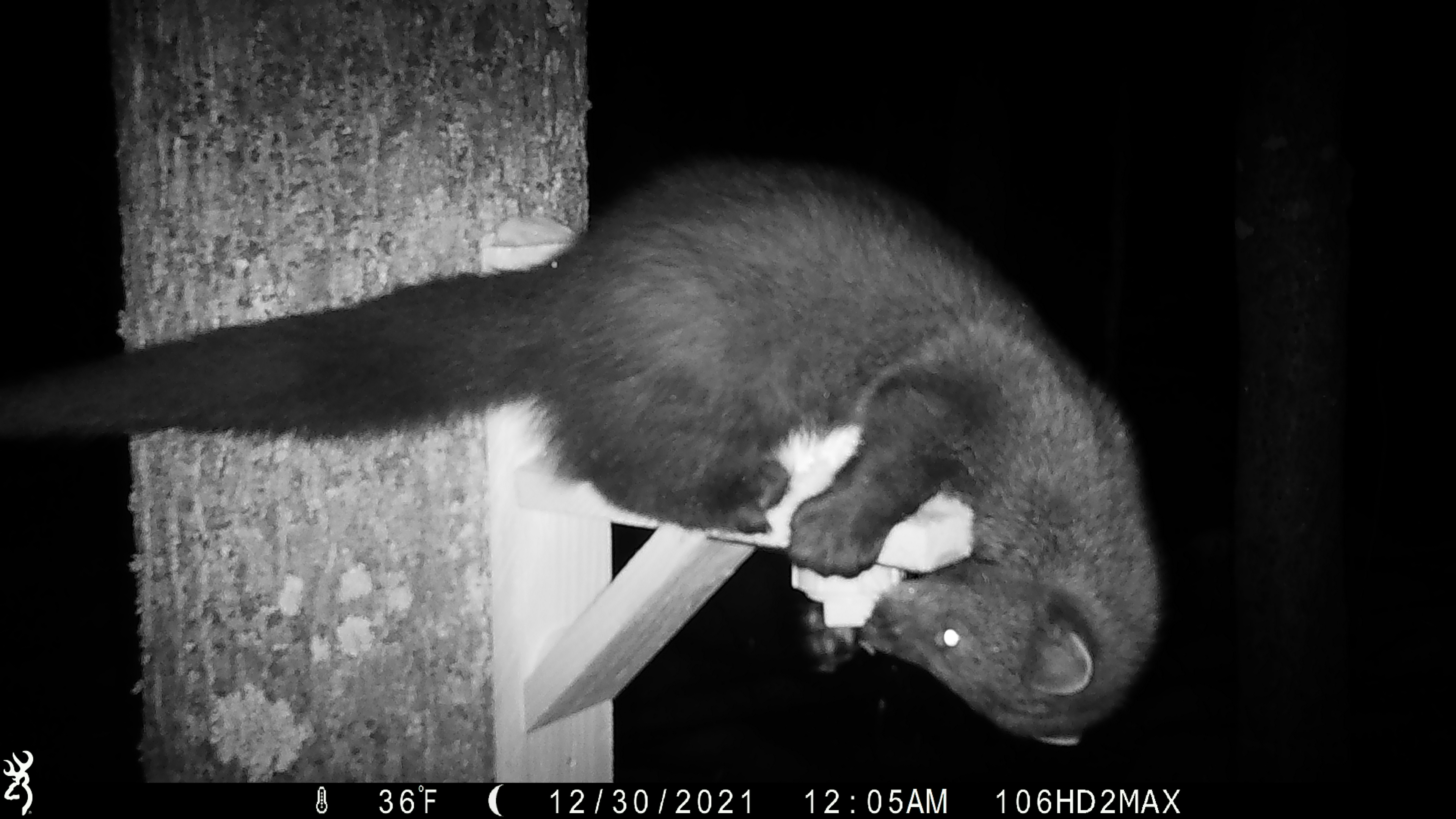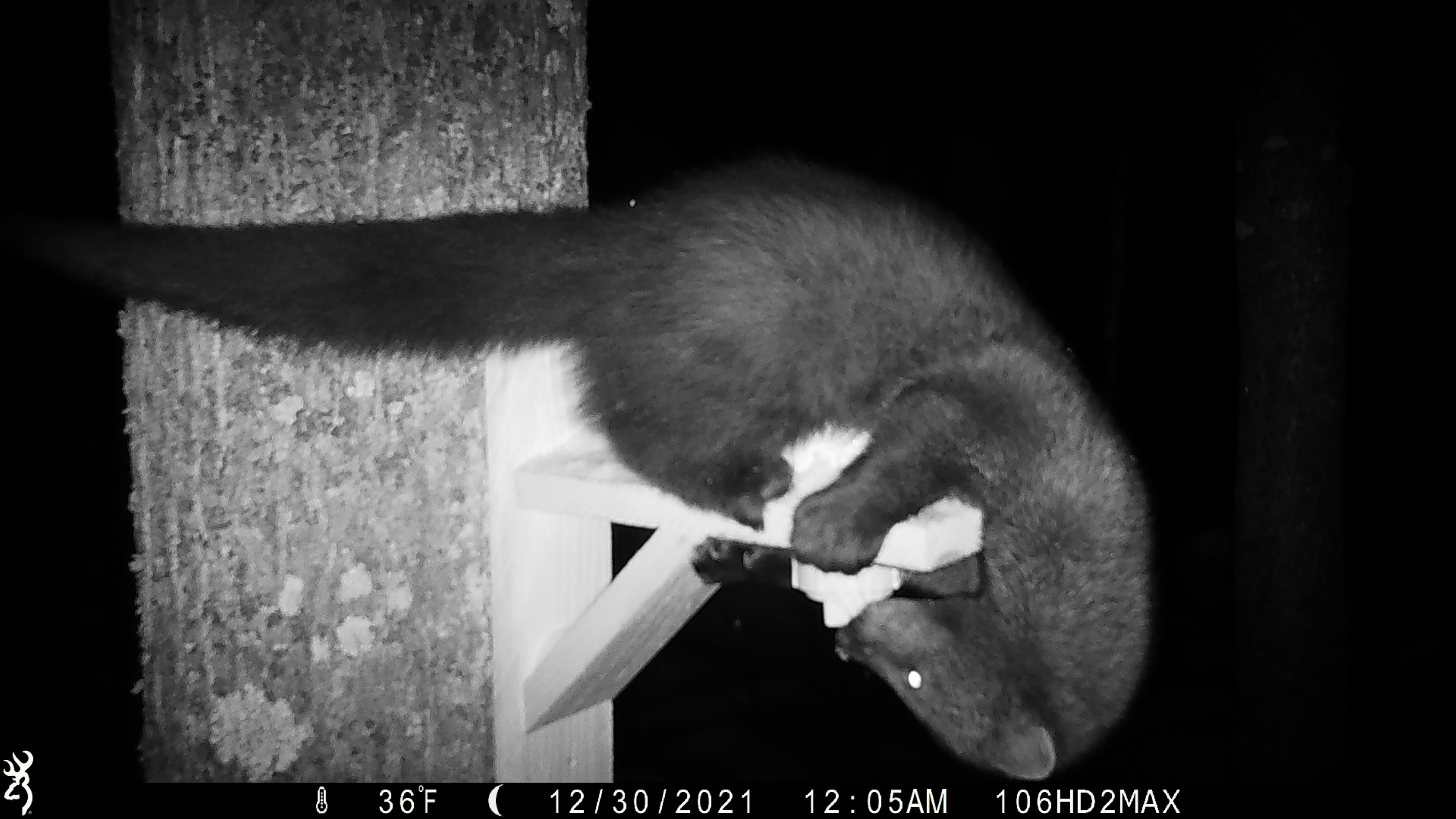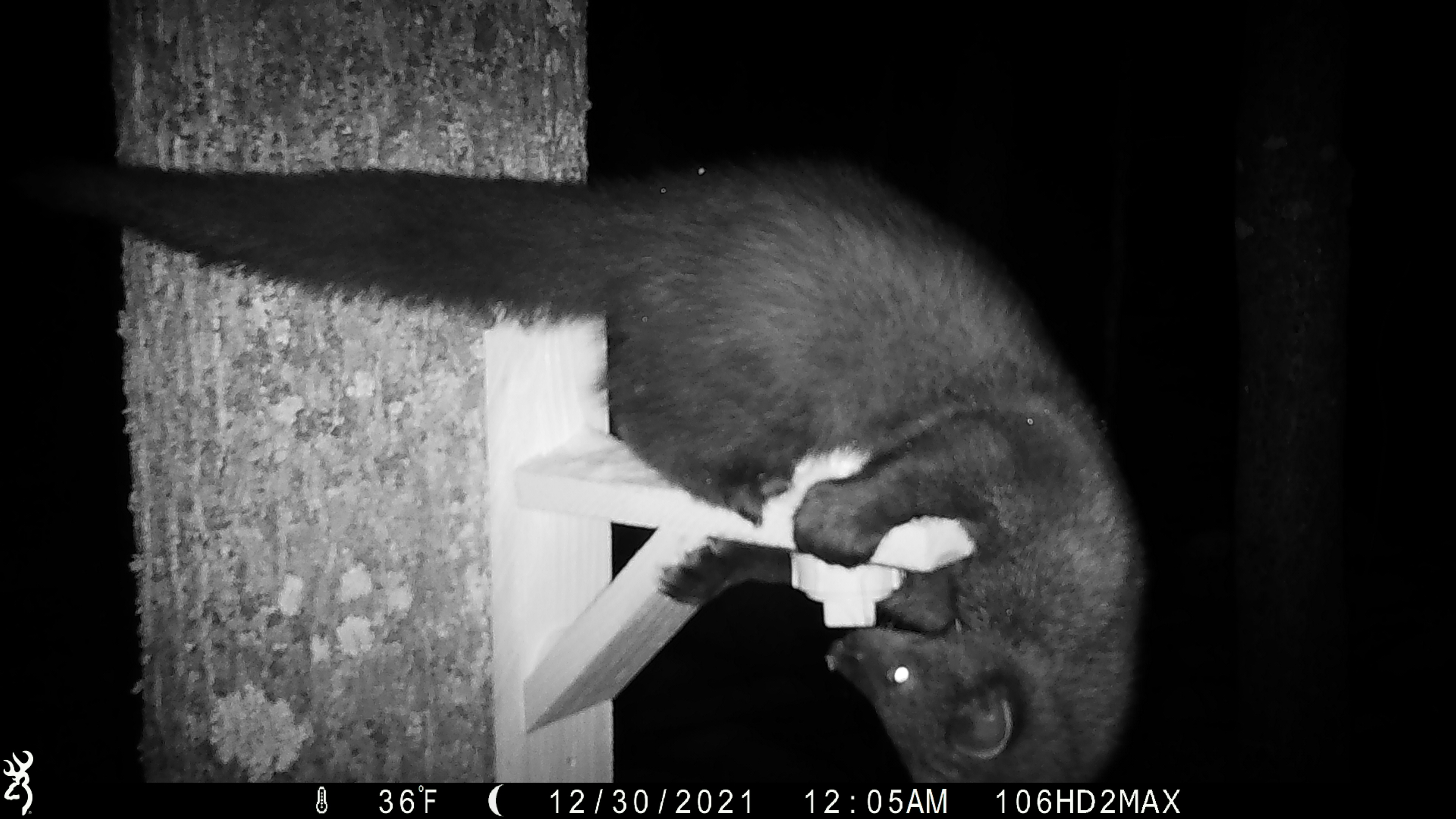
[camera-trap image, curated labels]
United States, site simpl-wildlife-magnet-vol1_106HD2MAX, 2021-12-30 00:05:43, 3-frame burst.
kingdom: Animalia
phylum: Chordata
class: Mammalia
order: Carnivora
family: Mustelidae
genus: Pekania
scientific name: Pekania pennanti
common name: fisher